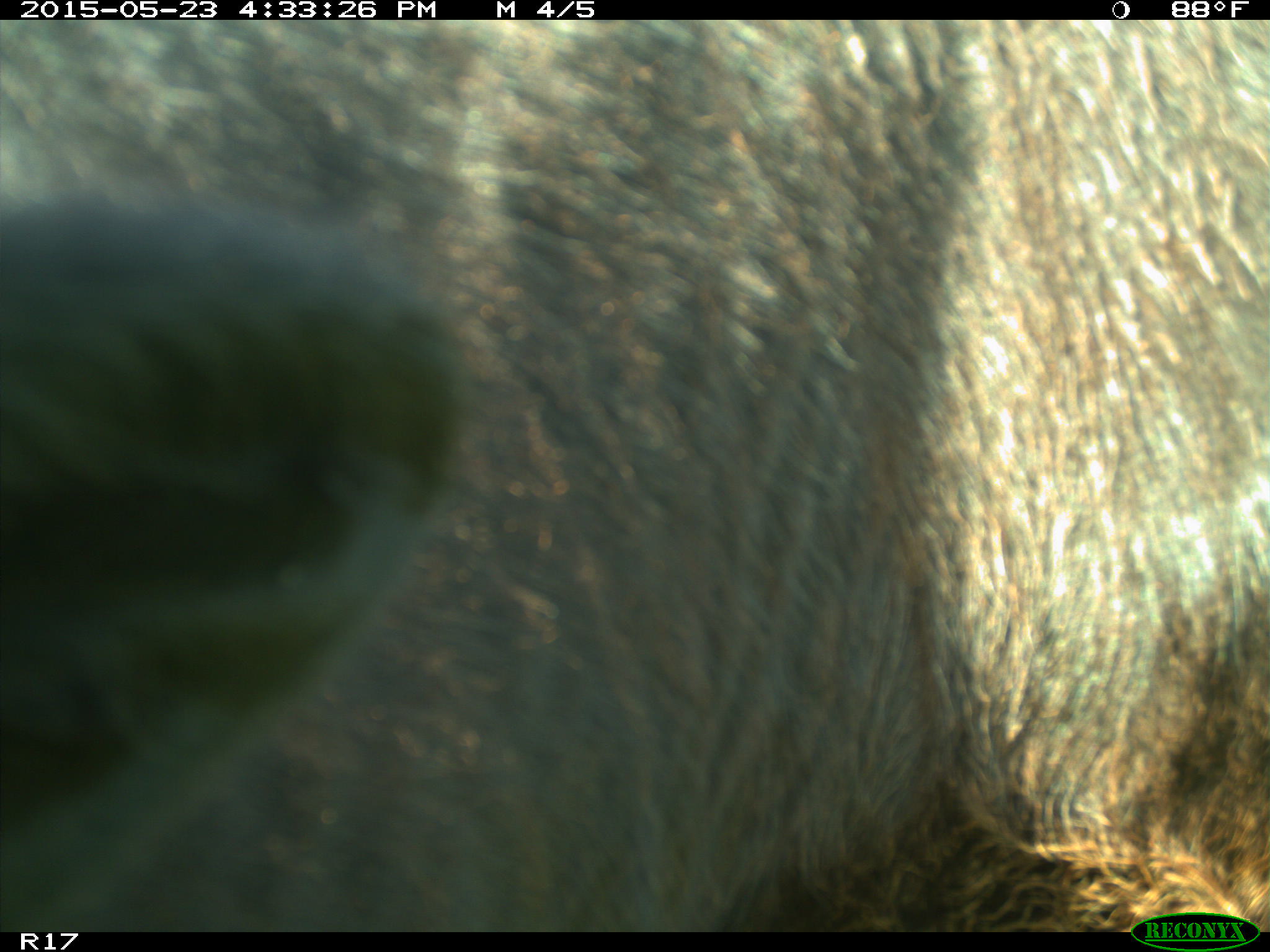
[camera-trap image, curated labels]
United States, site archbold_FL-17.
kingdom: Animalia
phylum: Chordata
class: Mammalia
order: Artiodactyla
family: Bovidae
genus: Bos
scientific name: Bos taurus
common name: domestic cow